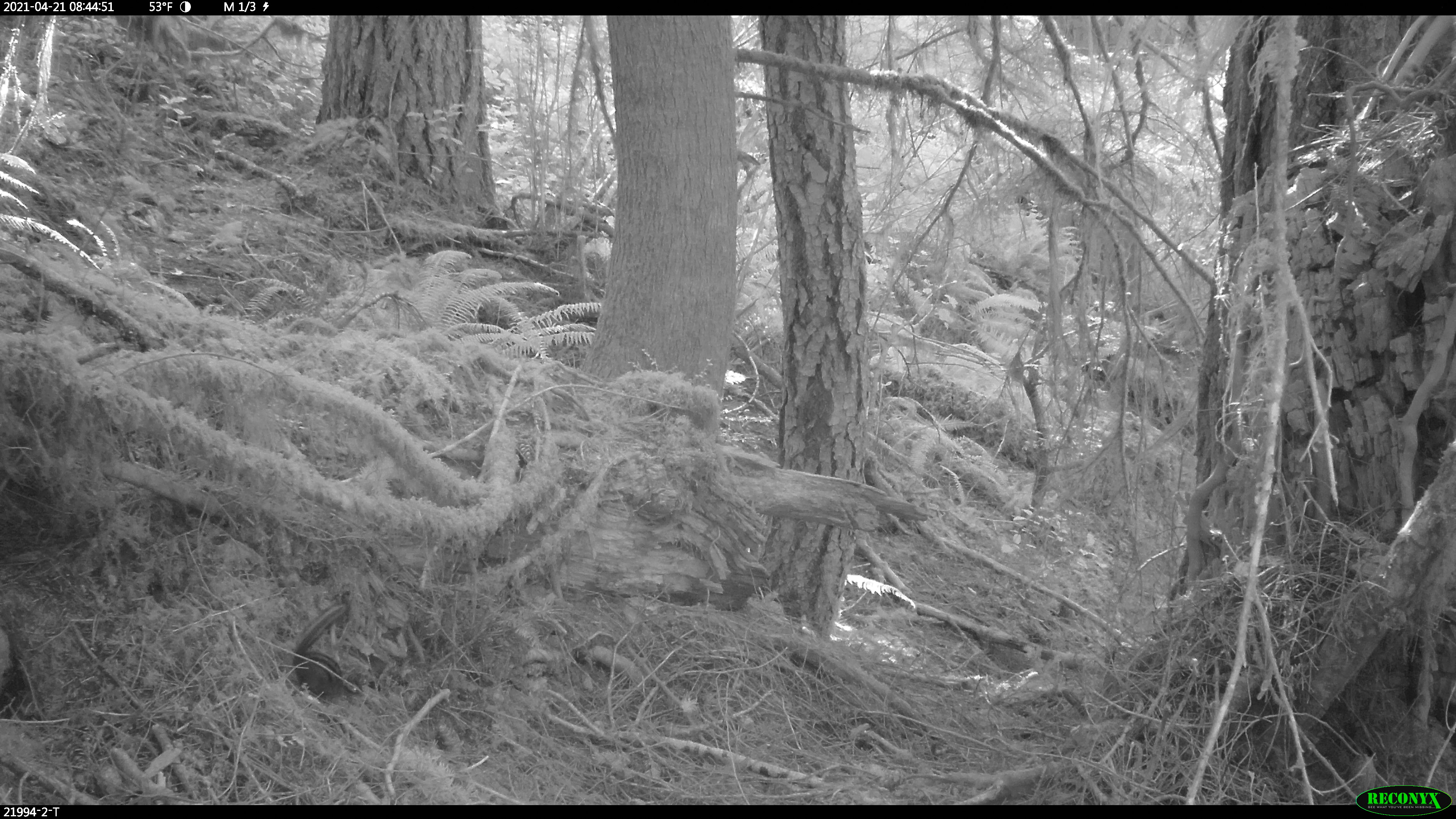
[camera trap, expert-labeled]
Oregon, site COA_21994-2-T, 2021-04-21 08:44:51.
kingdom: Animalia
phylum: Chordata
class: Mammalia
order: Rodentia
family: Sciuridae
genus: Neotamias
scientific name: Neotamias townsendii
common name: townsend's chipmunk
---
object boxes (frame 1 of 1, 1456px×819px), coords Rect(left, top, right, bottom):
townsend's chipmunk: Rect(289, 597, 356, 701)